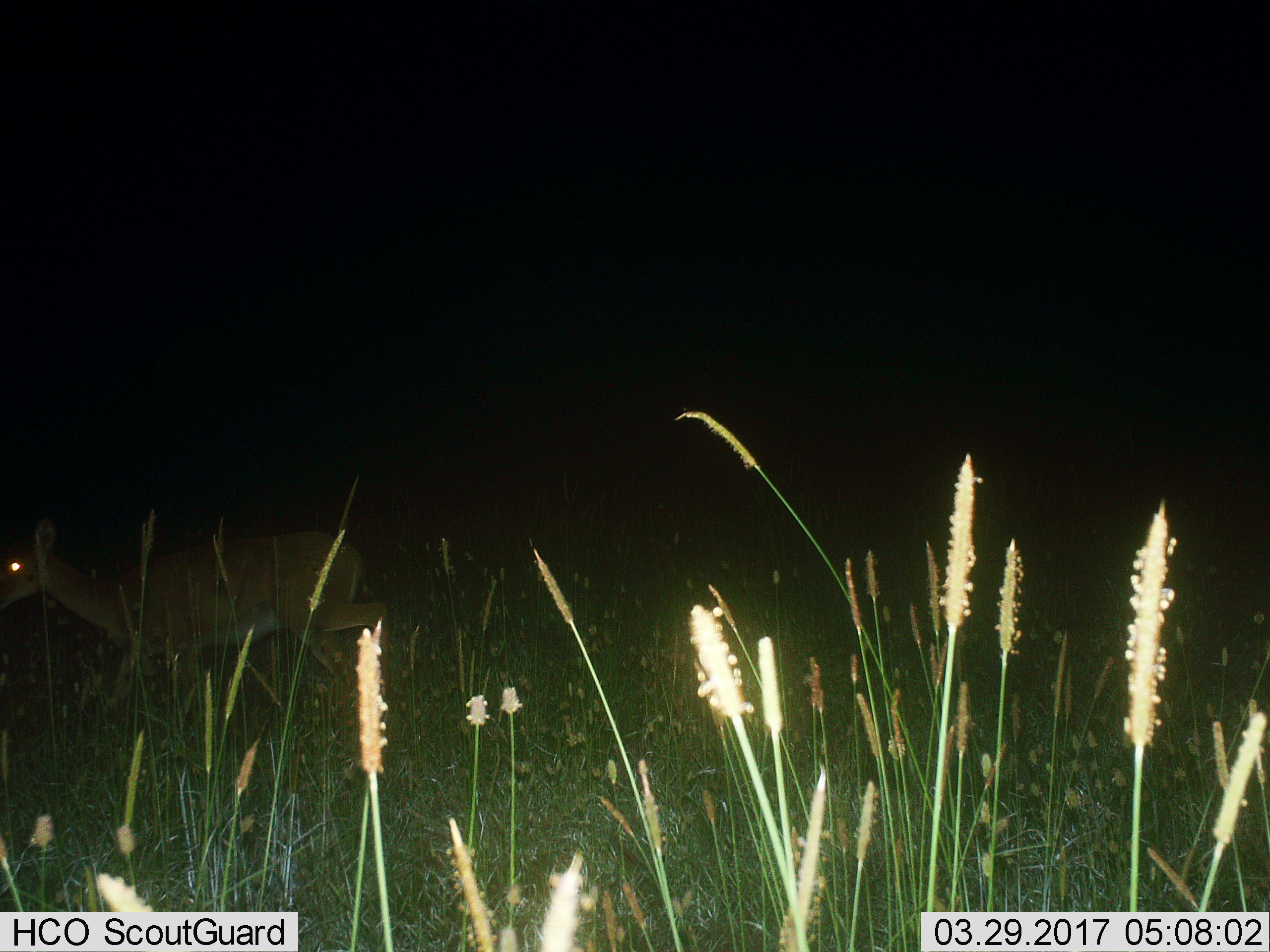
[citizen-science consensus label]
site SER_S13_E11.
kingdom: Animalia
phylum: Chordata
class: Mammalia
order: Artiodactyla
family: Bovidae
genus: Aepyceros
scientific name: Aepyceros melampus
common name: impala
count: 1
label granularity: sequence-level